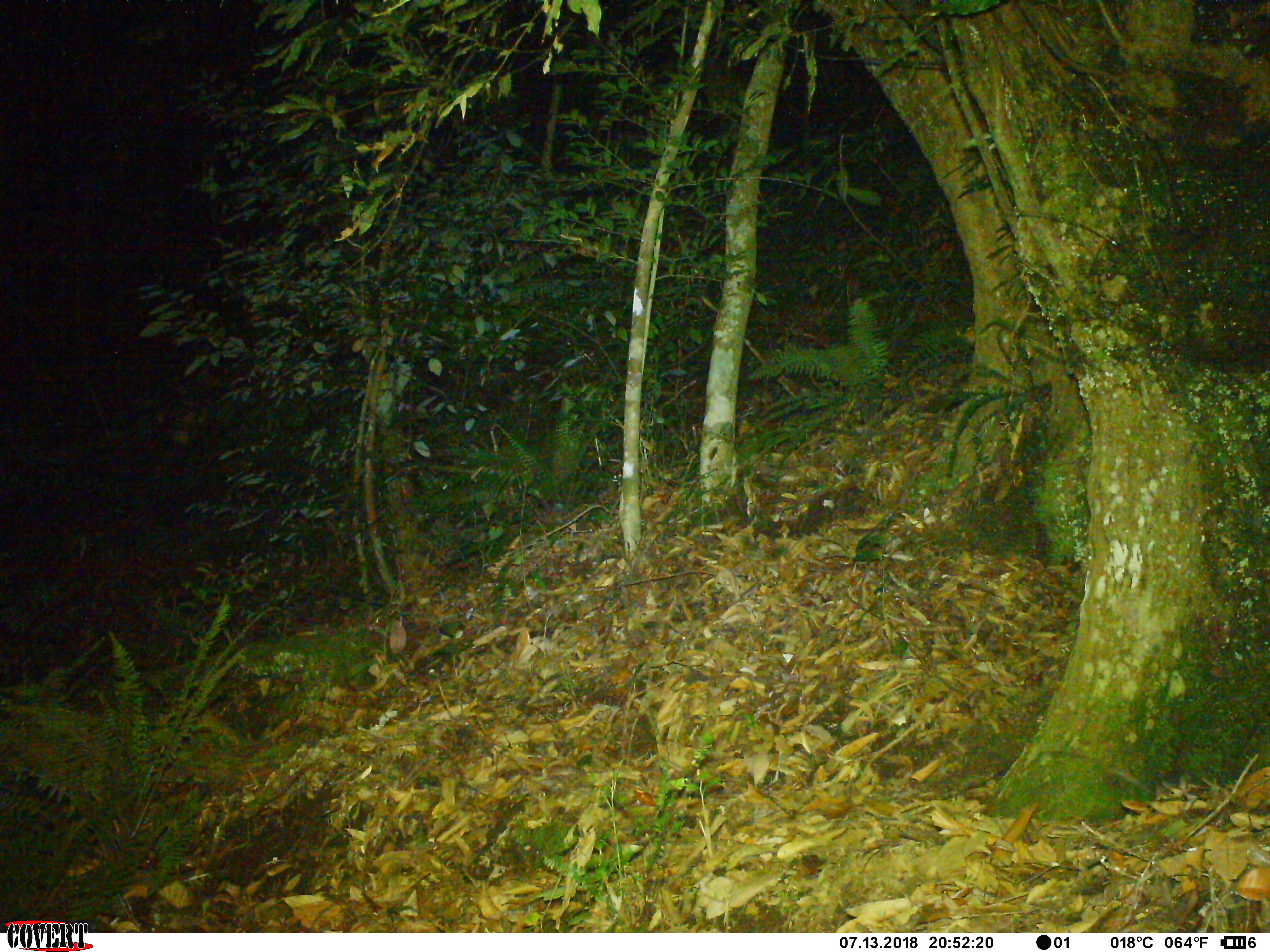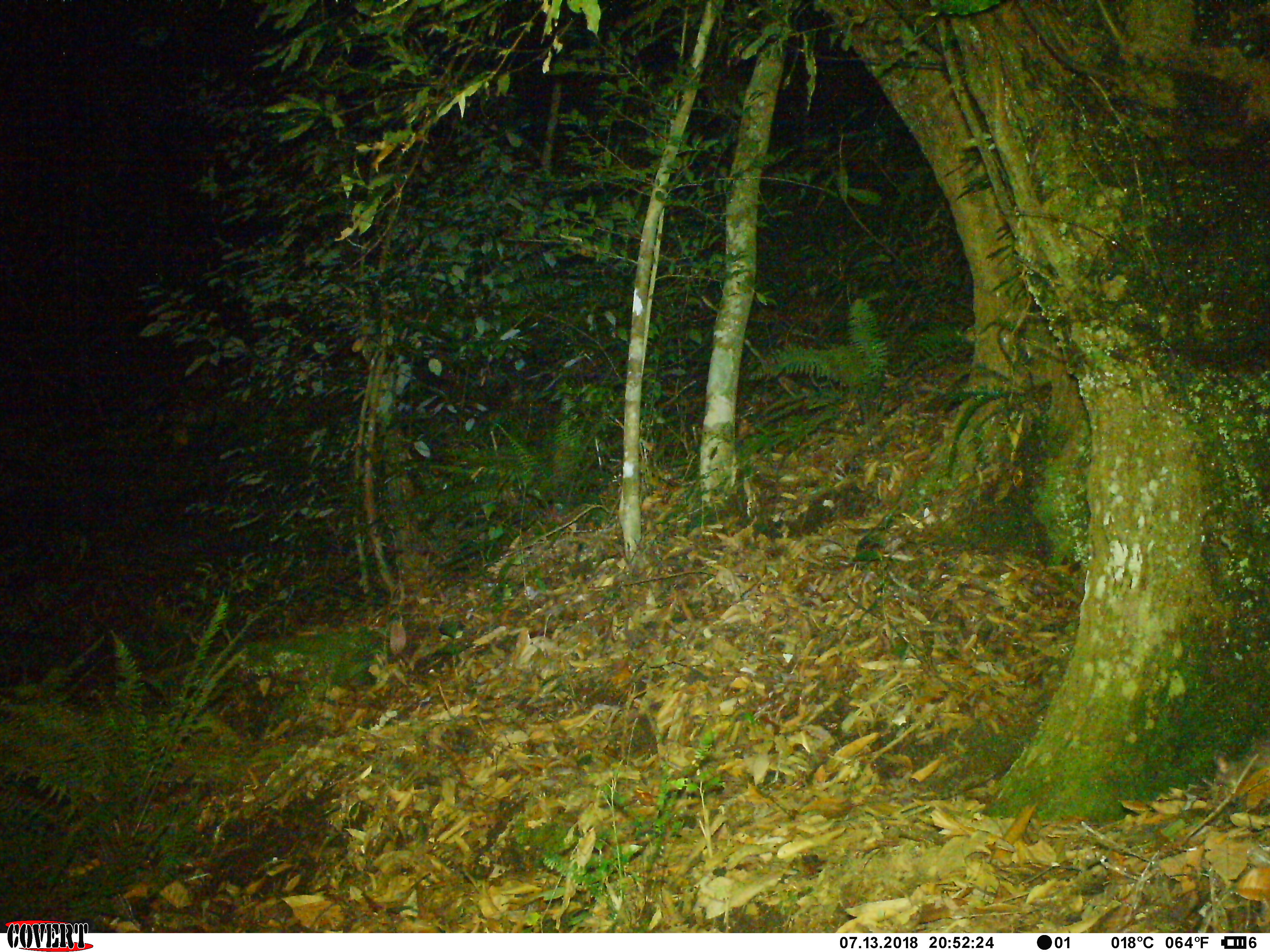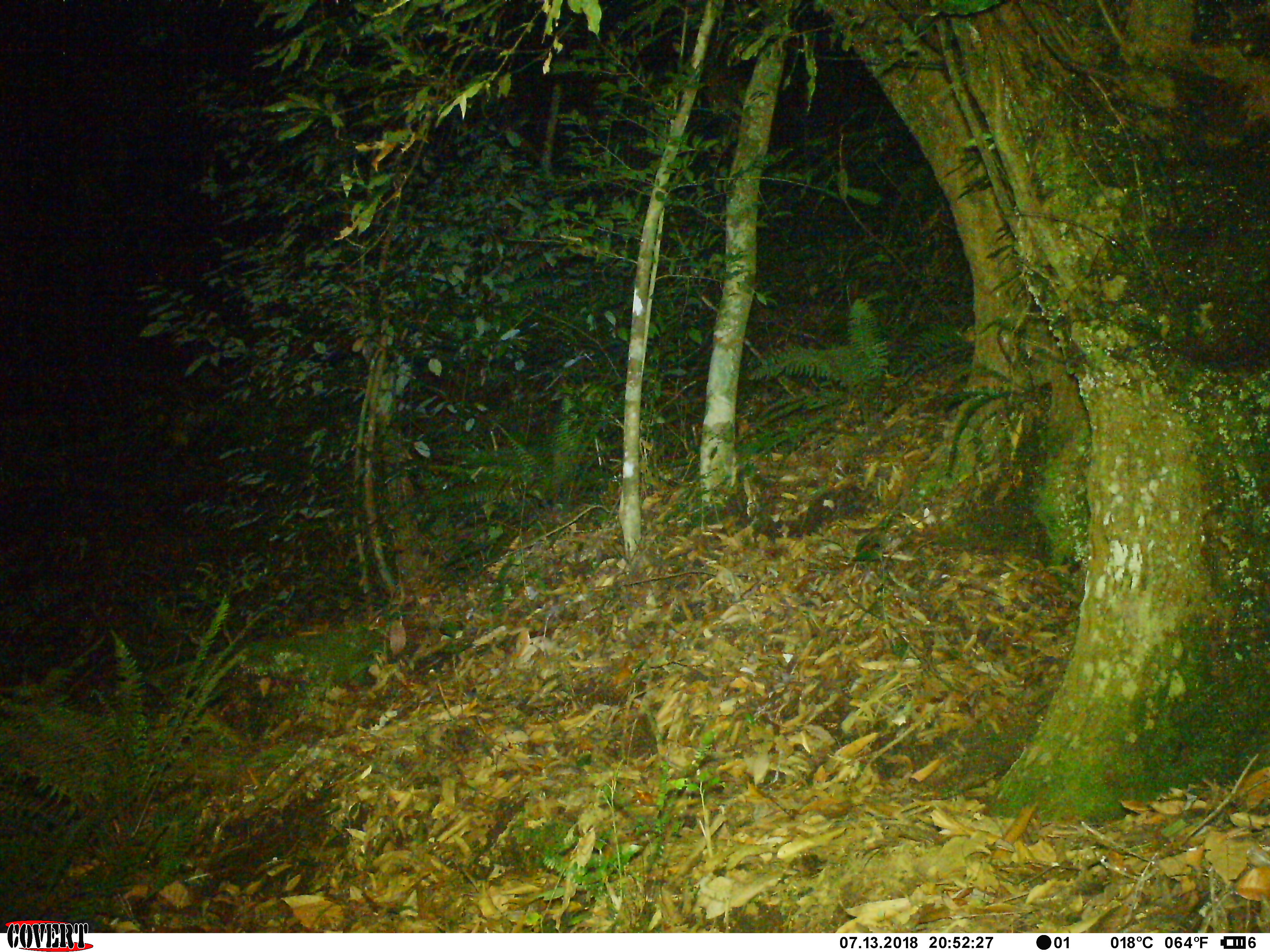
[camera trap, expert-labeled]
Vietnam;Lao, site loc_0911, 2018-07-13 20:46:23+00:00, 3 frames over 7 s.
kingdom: Animalia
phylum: Chordata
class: Mammalia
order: Rodentia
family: Muridae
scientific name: Muridae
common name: old-world mice and rats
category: unidentified murid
Unidentified murid (old-world mice and rats) (Muridae). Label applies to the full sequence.